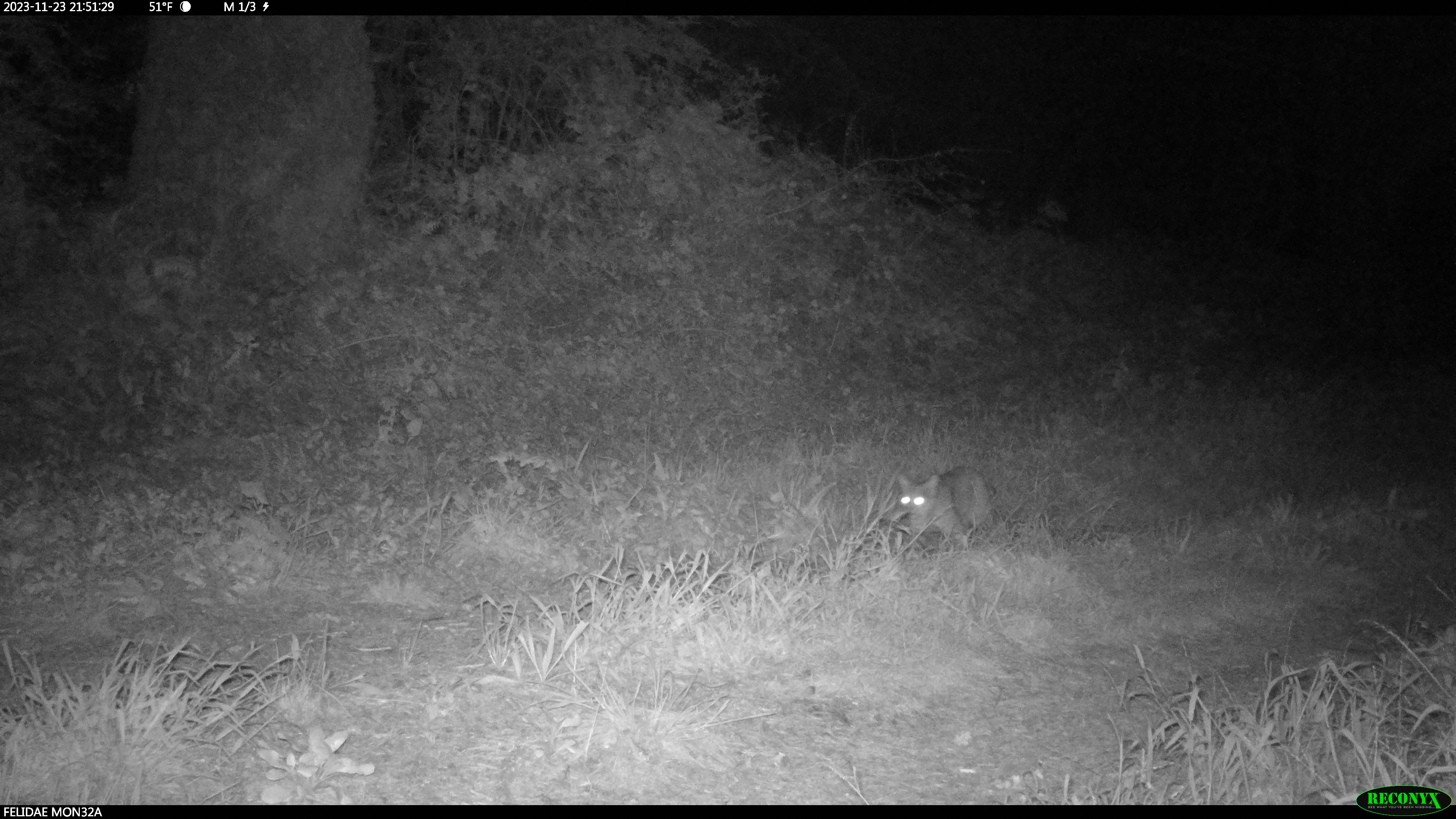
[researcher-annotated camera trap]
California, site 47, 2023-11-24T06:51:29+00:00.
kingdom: Animalia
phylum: Chordata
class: Mammalia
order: Carnivora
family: Felidae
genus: Lynx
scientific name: Lynx rufus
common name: bobcat